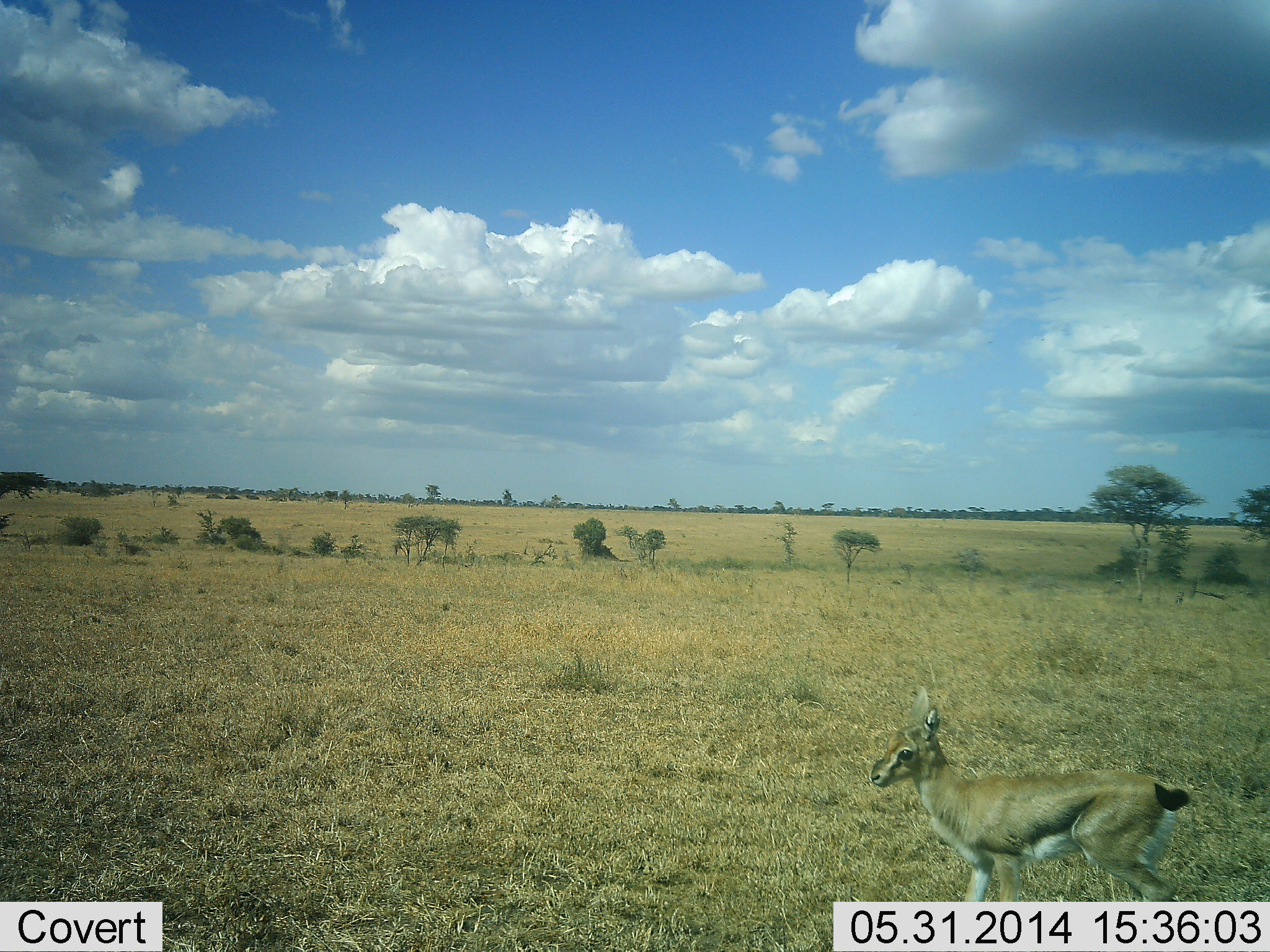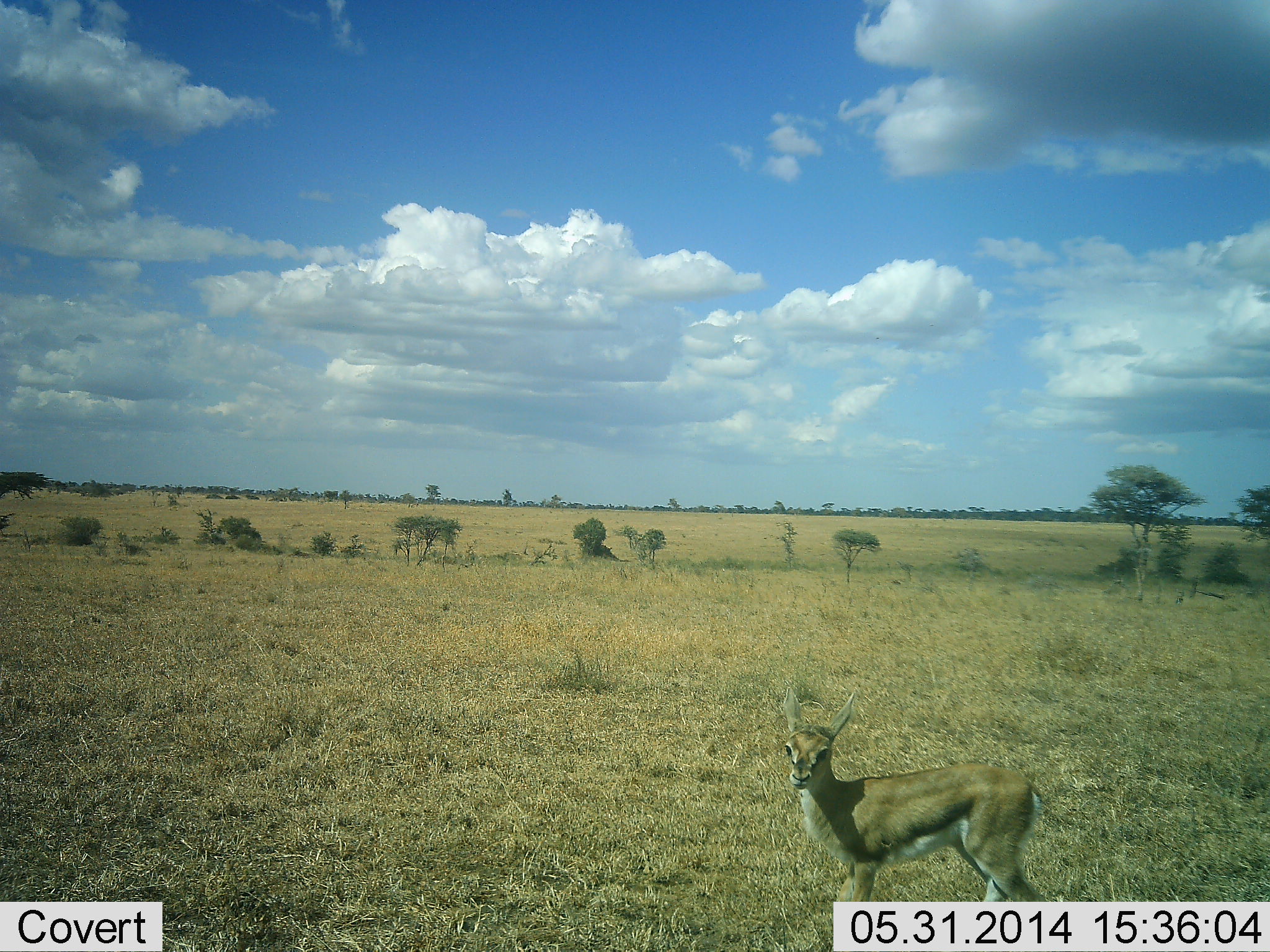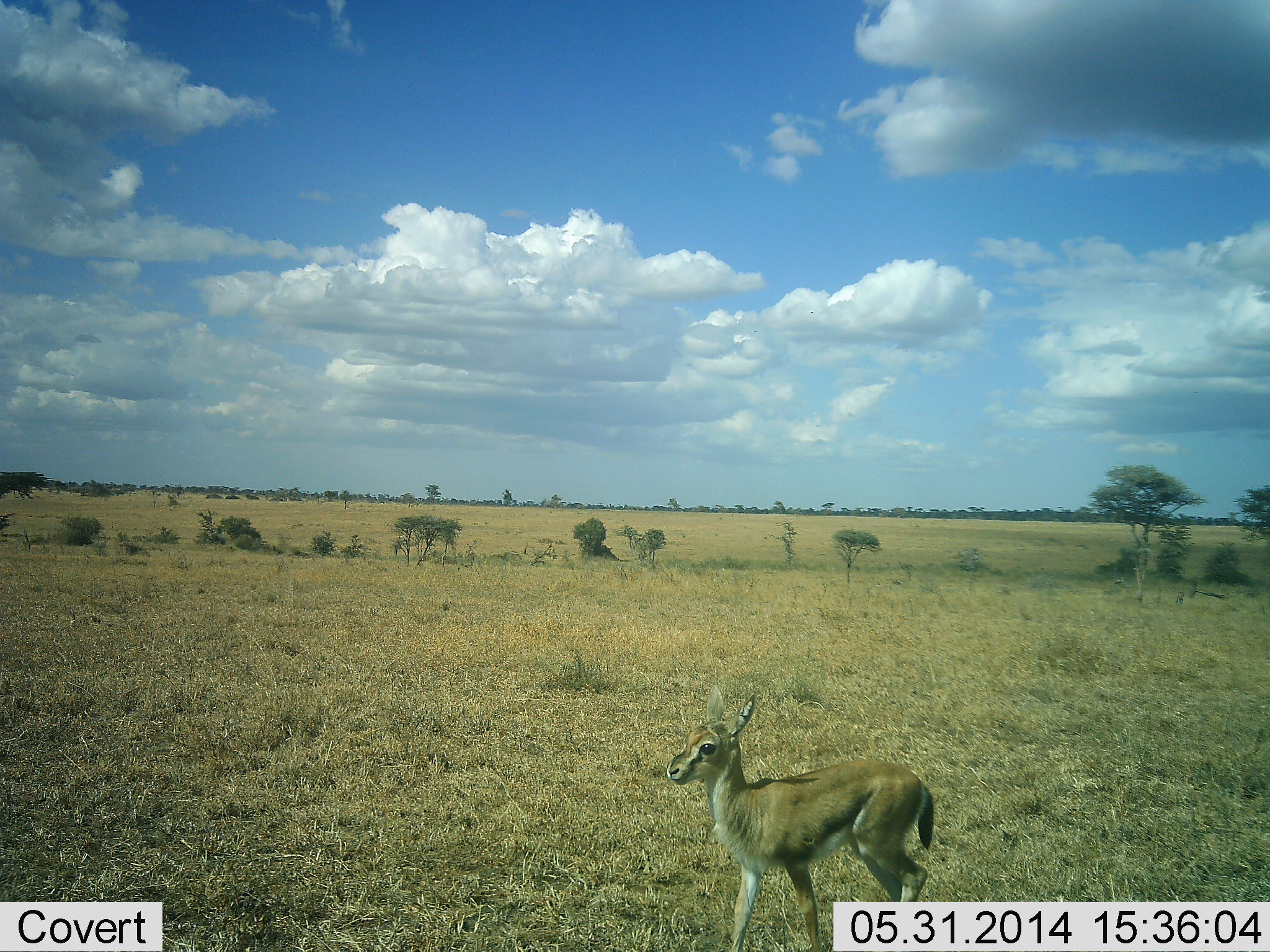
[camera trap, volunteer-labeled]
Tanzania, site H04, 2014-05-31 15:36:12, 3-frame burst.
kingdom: Animalia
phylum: Chordata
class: Mammalia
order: Artiodactyla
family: Bovidae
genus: Eudorcas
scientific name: Eudorcas thomsonii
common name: thomson's gazelle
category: gazellethomsons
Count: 1.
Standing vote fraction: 30%.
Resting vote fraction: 0%.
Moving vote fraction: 70%.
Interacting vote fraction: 0%.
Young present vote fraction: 30%.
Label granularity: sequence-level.